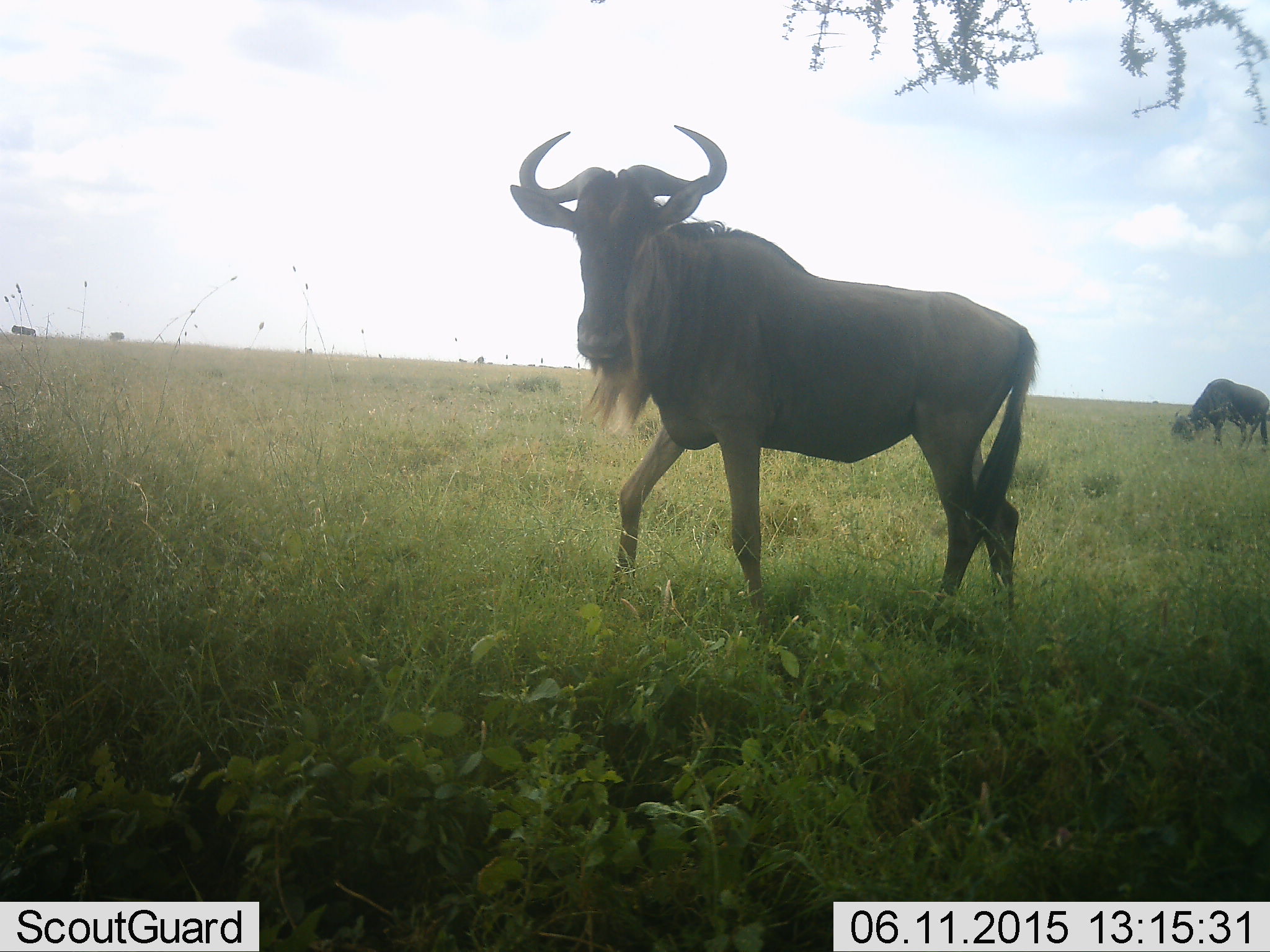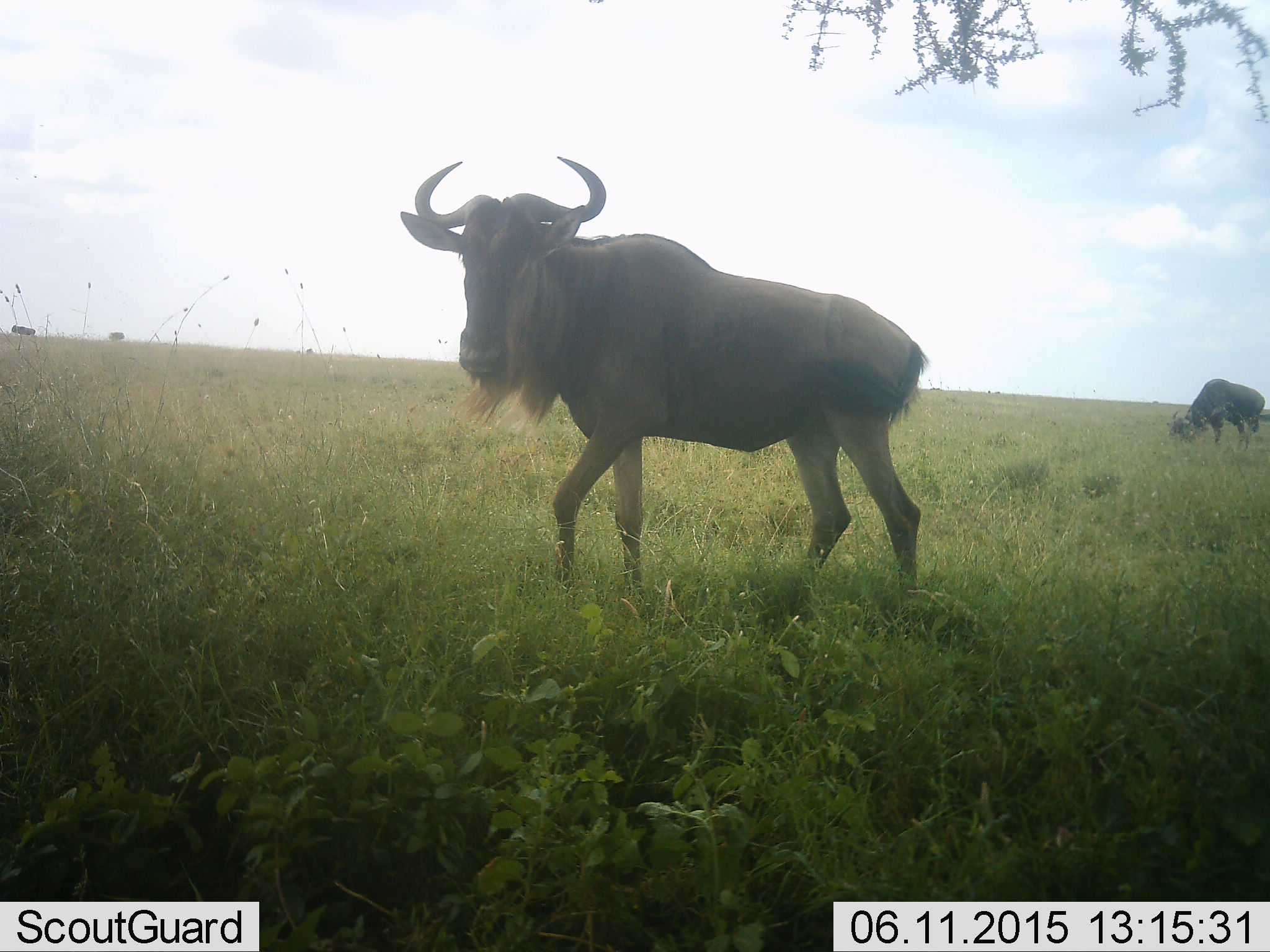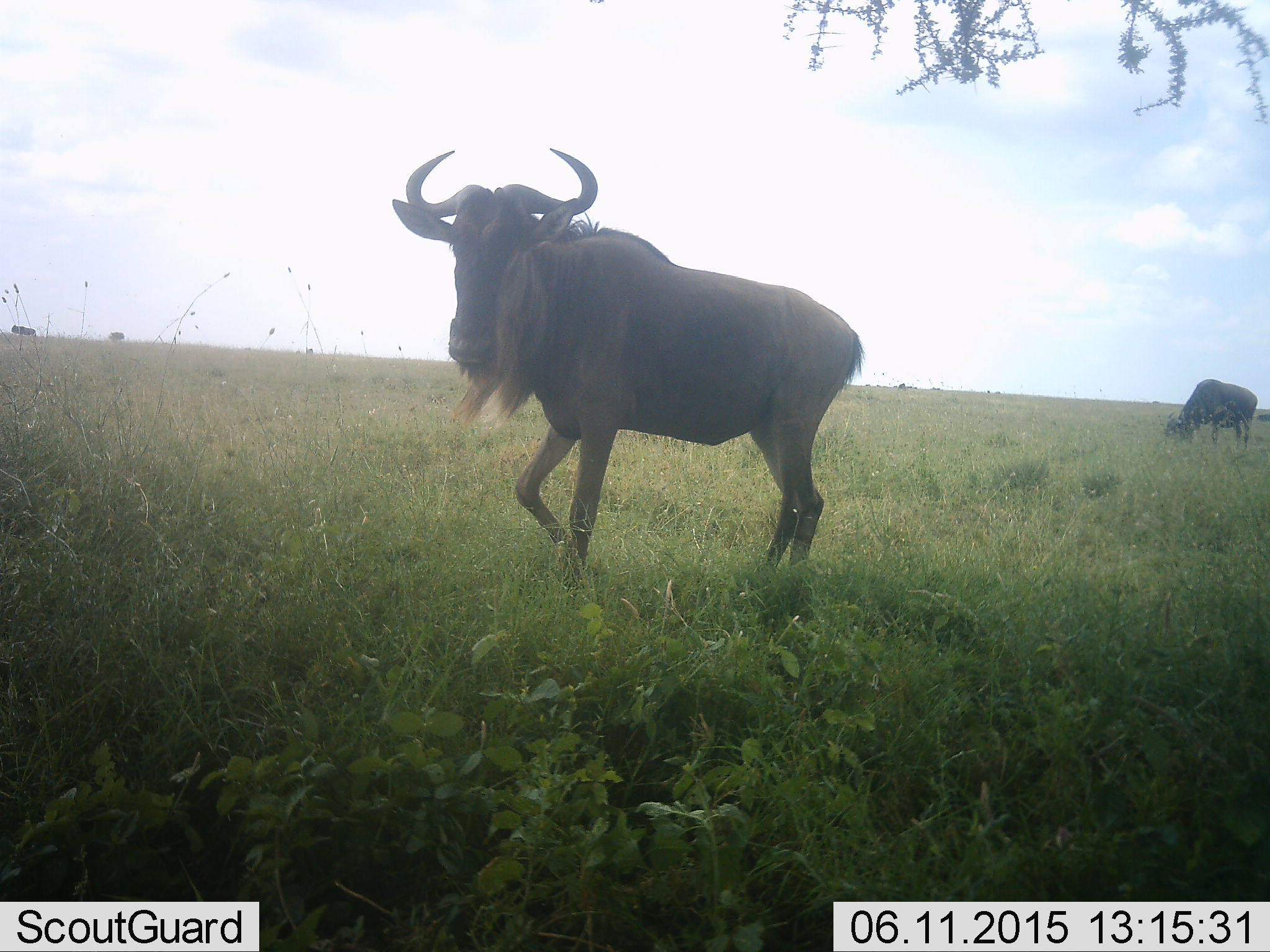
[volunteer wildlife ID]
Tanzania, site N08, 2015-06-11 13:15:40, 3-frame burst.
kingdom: Animalia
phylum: Chordata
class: Mammalia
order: Artiodactyla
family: Bovidae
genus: Connochaetes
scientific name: Connochaetes taurinus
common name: blue wildebeest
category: wildebeest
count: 2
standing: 20%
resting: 0%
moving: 100%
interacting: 0%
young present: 0%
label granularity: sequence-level